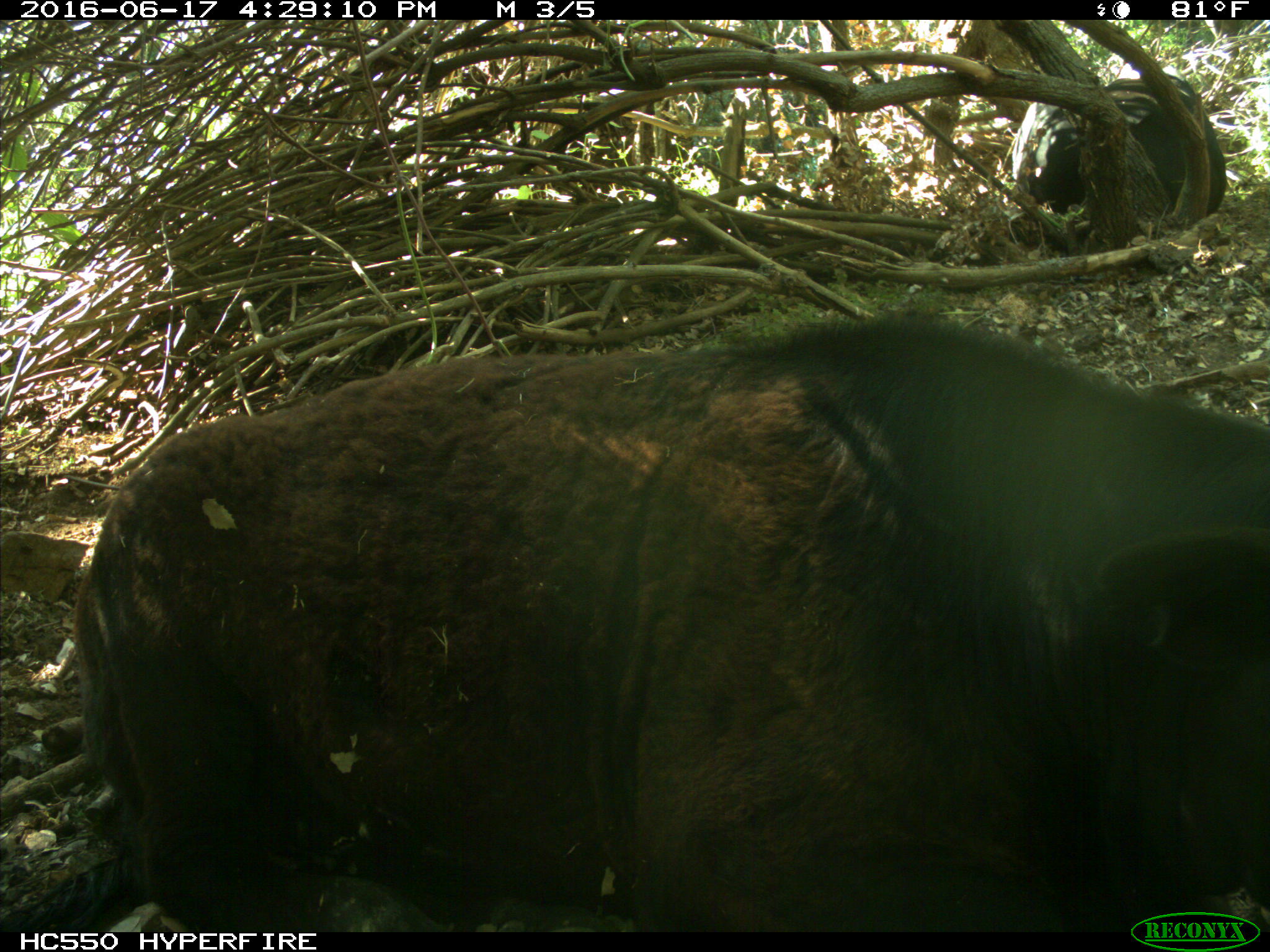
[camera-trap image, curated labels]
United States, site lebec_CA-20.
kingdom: Animalia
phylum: Chordata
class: Mammalia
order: Artiodactyla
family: Bovidae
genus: Bos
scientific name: Bos taurus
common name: domestic cow